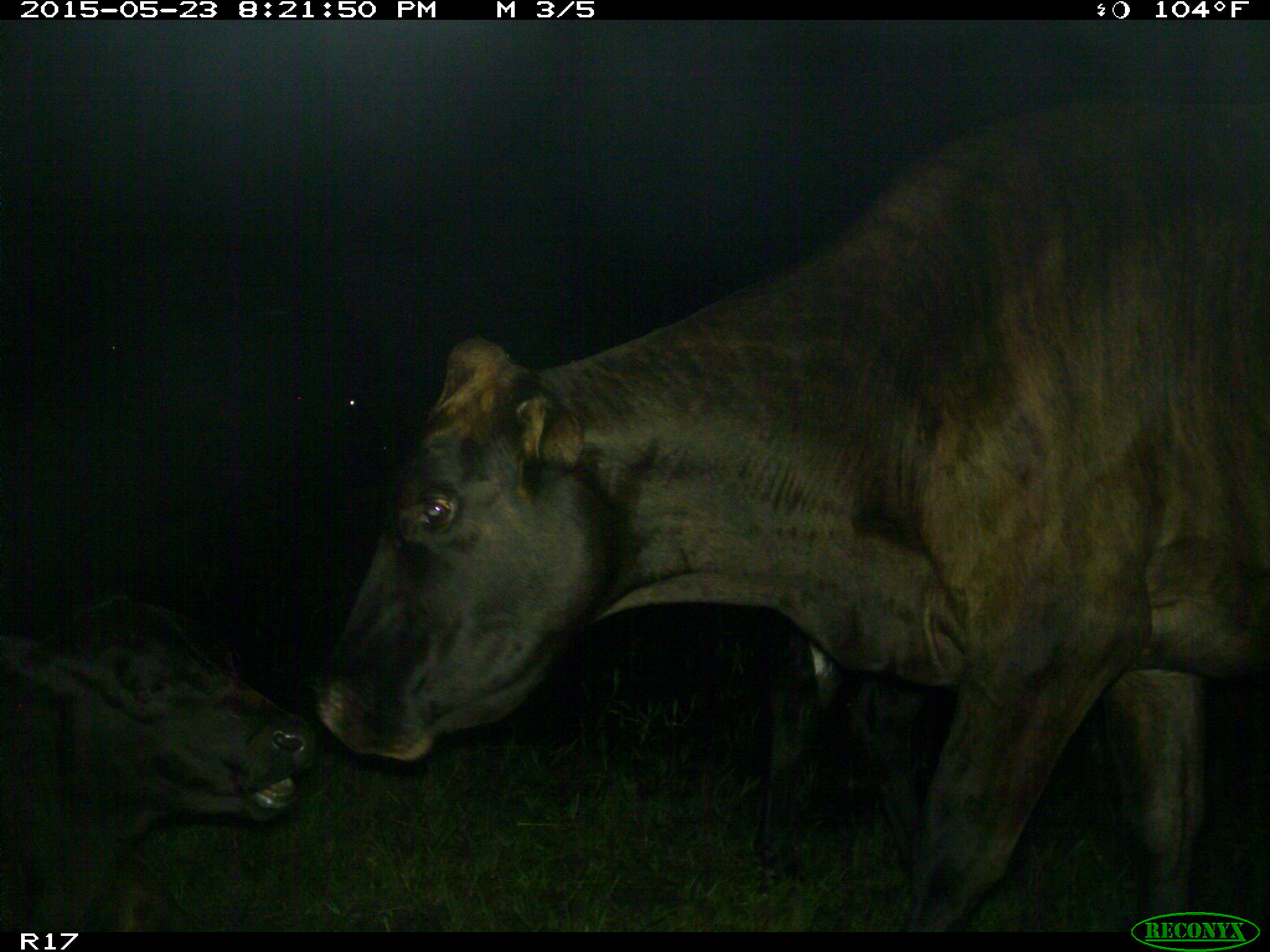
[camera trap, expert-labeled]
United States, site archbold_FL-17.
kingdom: Animalia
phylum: Chordata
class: Mammalia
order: Artiodactyla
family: Bovidae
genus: Bos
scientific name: Bos taurus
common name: domestic cow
Bos taurus (domestic cow).